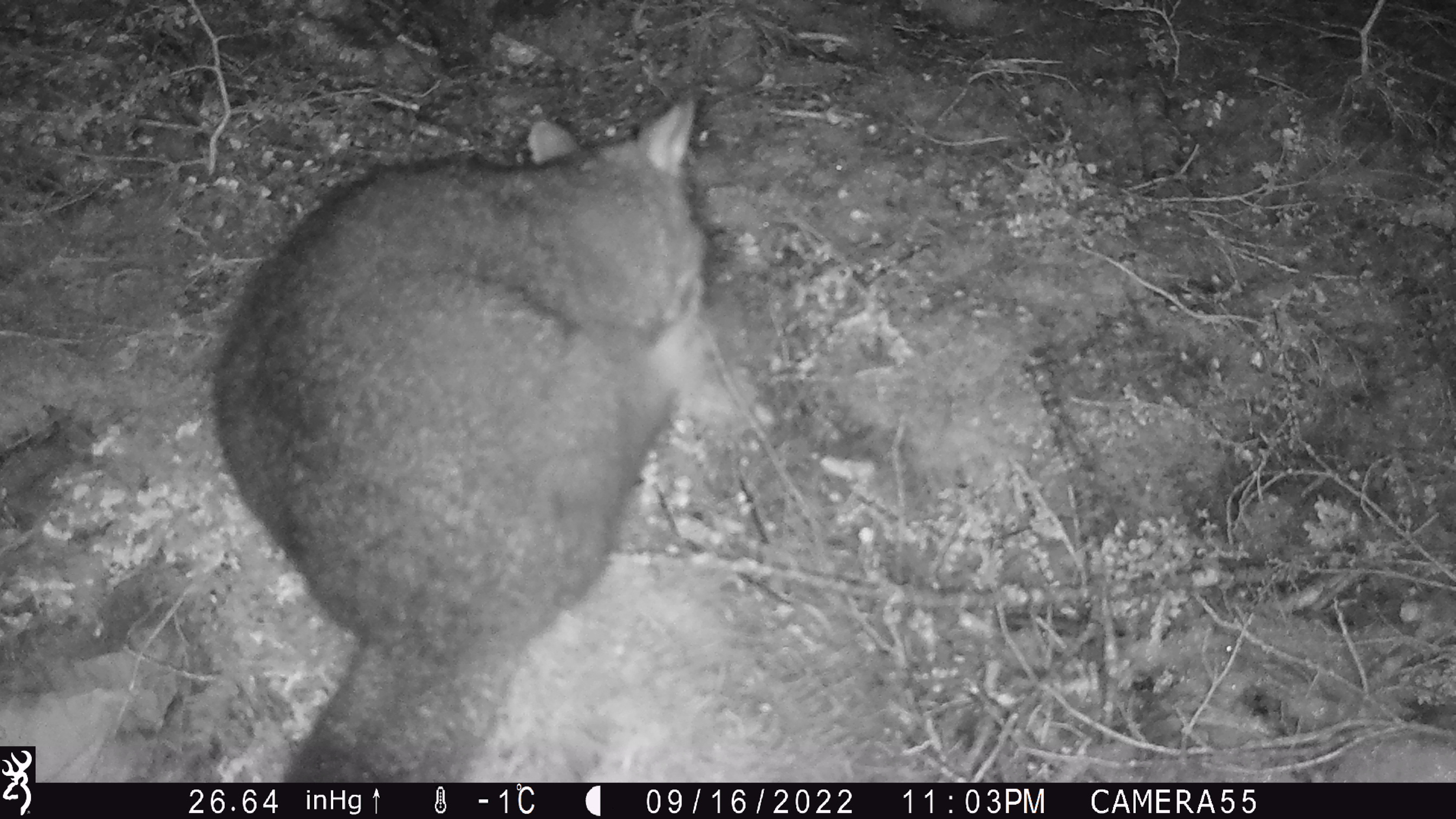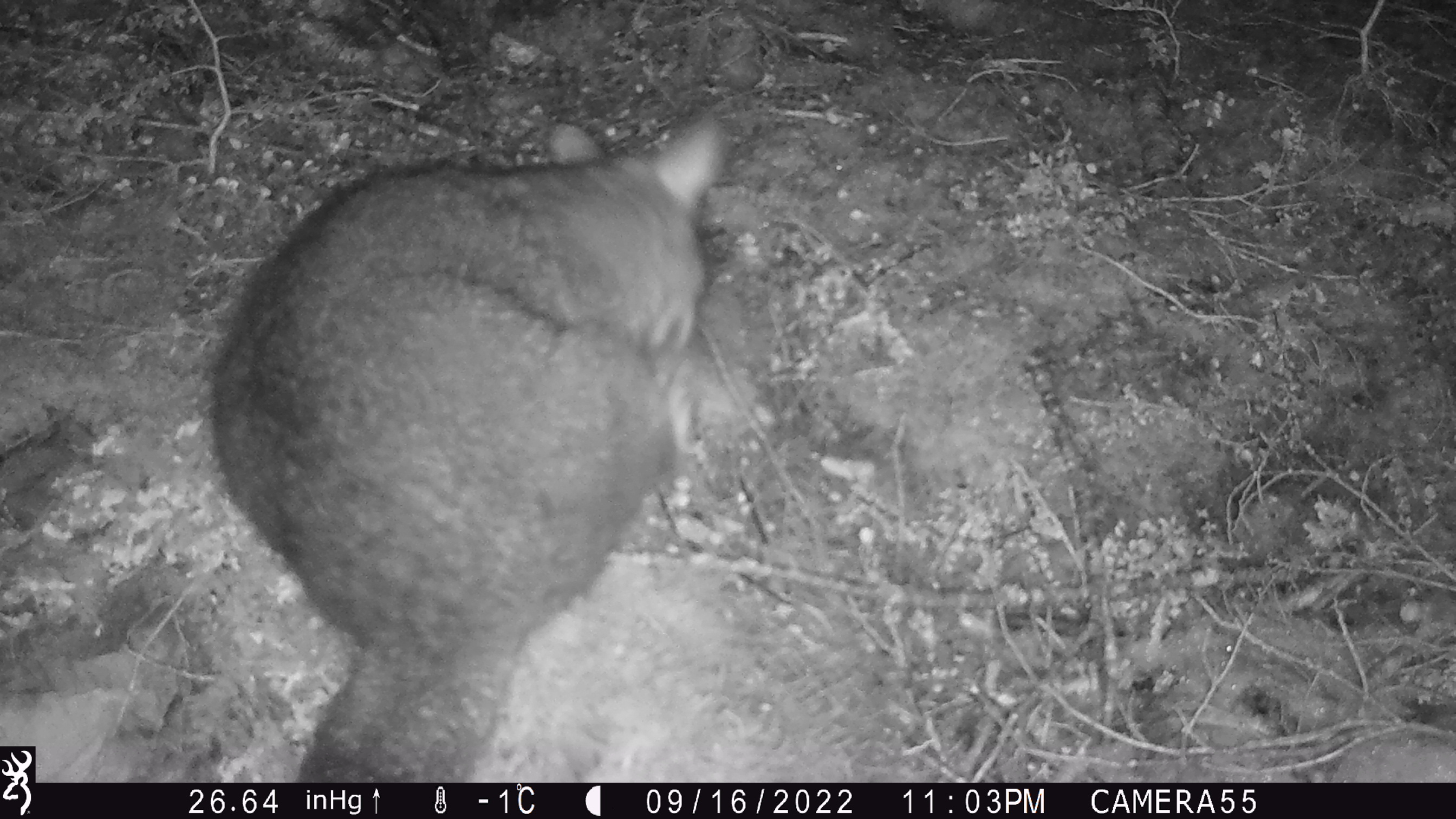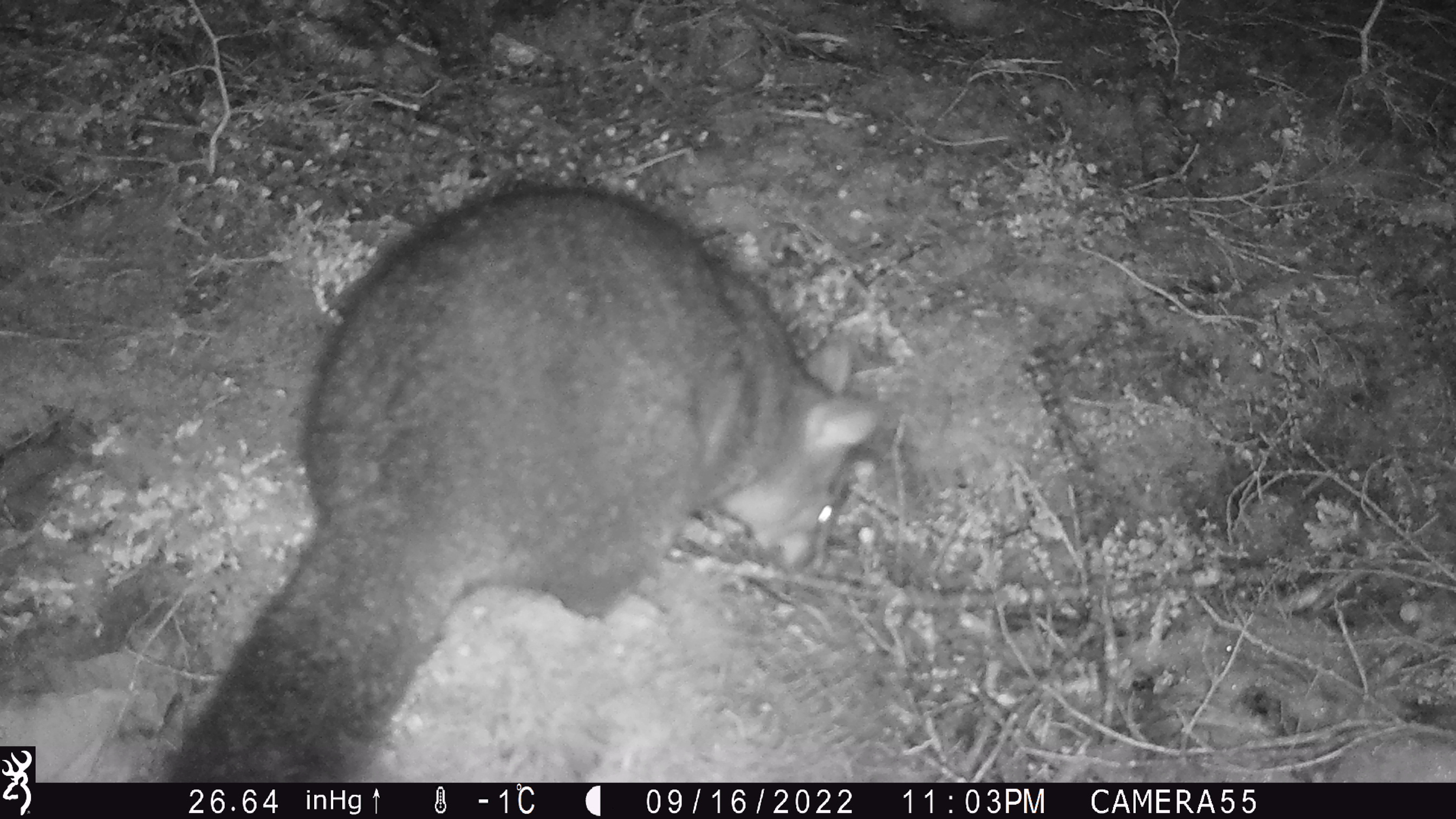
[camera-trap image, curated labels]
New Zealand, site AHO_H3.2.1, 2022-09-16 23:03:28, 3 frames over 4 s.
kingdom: Animalia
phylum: Chordata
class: Mammalia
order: Diprotodontia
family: Phalangeridae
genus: Trichosurus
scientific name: Trichosurus vulpecula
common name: common brushtail possum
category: possum